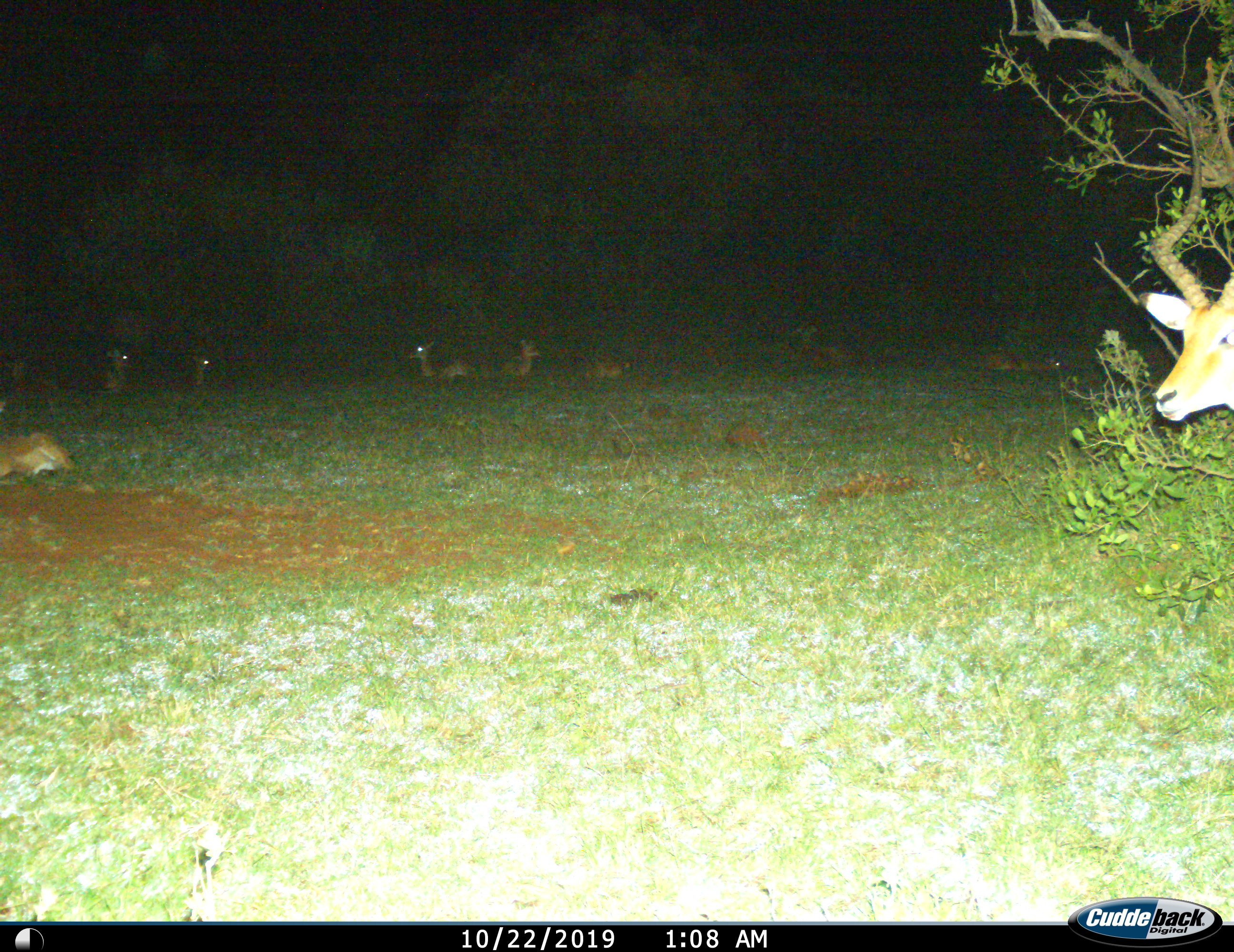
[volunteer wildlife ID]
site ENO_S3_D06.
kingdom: Animalia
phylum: Chordata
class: Mammalia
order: Artiodactyla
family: Bovidae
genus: Aepyceros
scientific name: Aepyceros melampus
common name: impala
Impala (Aepyceros melampus), count 8. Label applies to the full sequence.